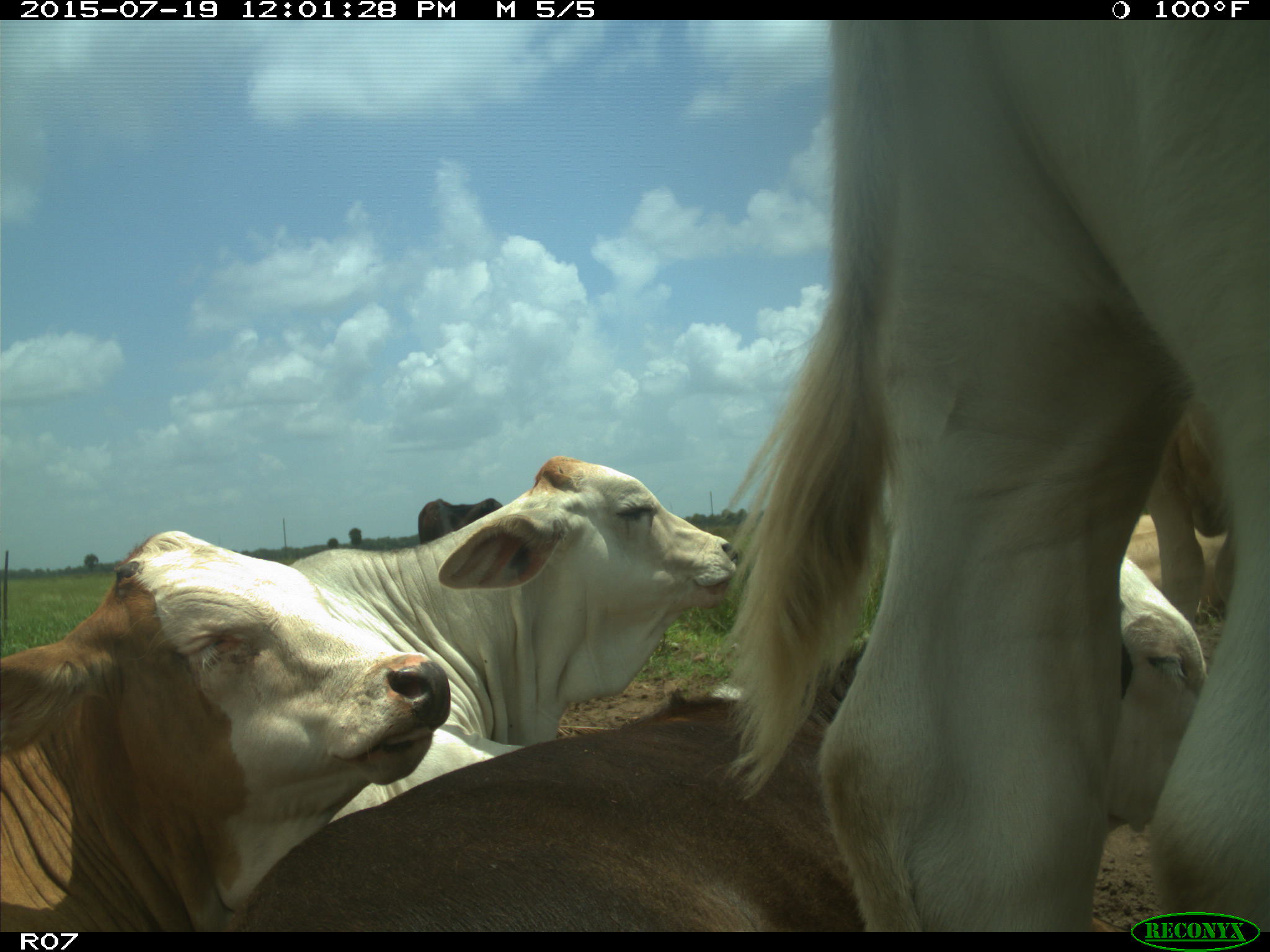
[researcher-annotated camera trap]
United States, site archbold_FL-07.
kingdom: Animalia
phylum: Chordata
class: Mammalia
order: Artiodactyla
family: Bovidae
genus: Bos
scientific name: Bos taurus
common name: domestic cow